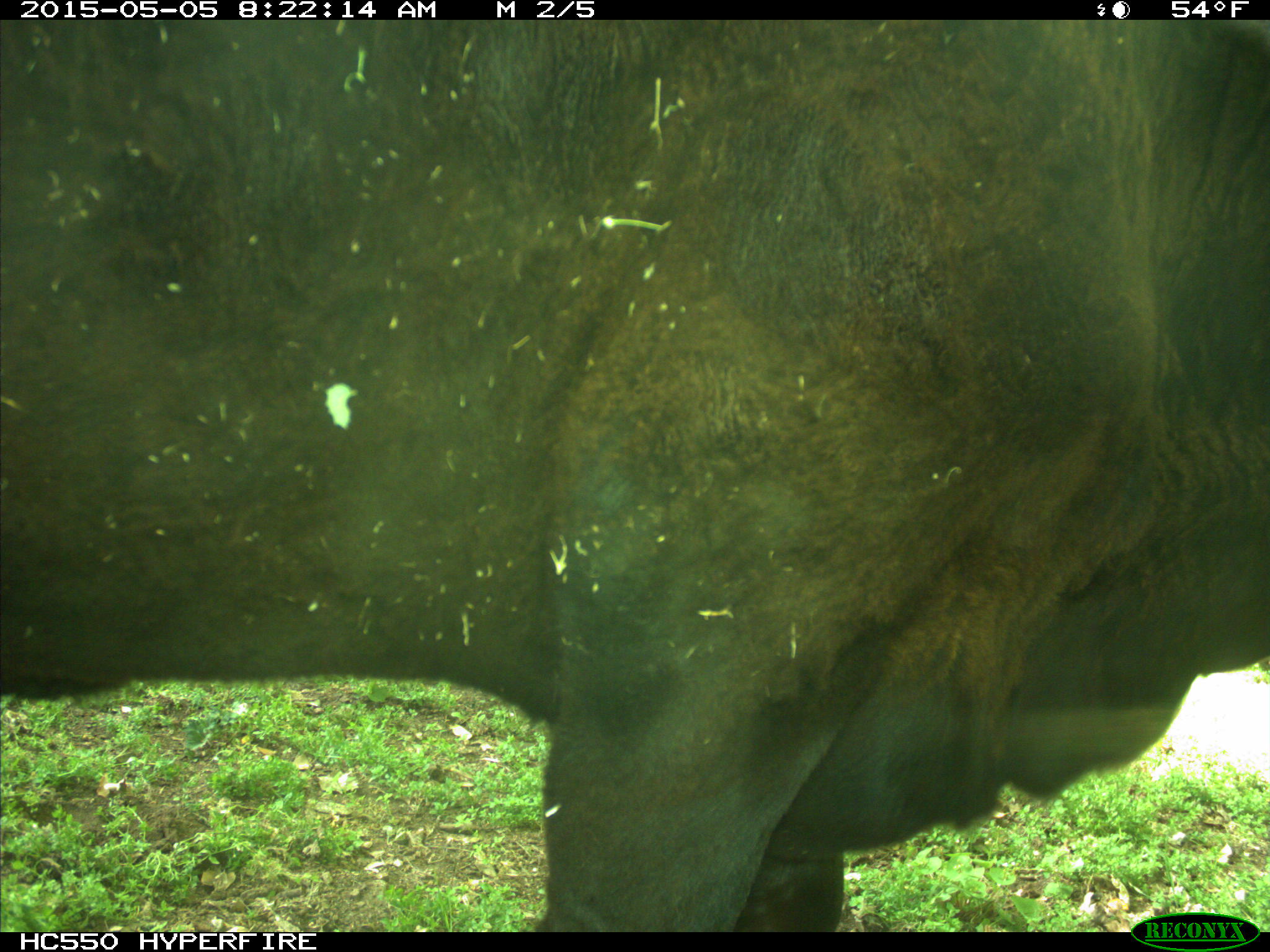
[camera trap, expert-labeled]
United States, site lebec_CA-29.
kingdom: Animalia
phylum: Chordata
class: Mammalia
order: Artiodactyla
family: Bovidae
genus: Bos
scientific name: Bos taurus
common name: domestic cow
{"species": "Bos taurus (domestic cow)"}